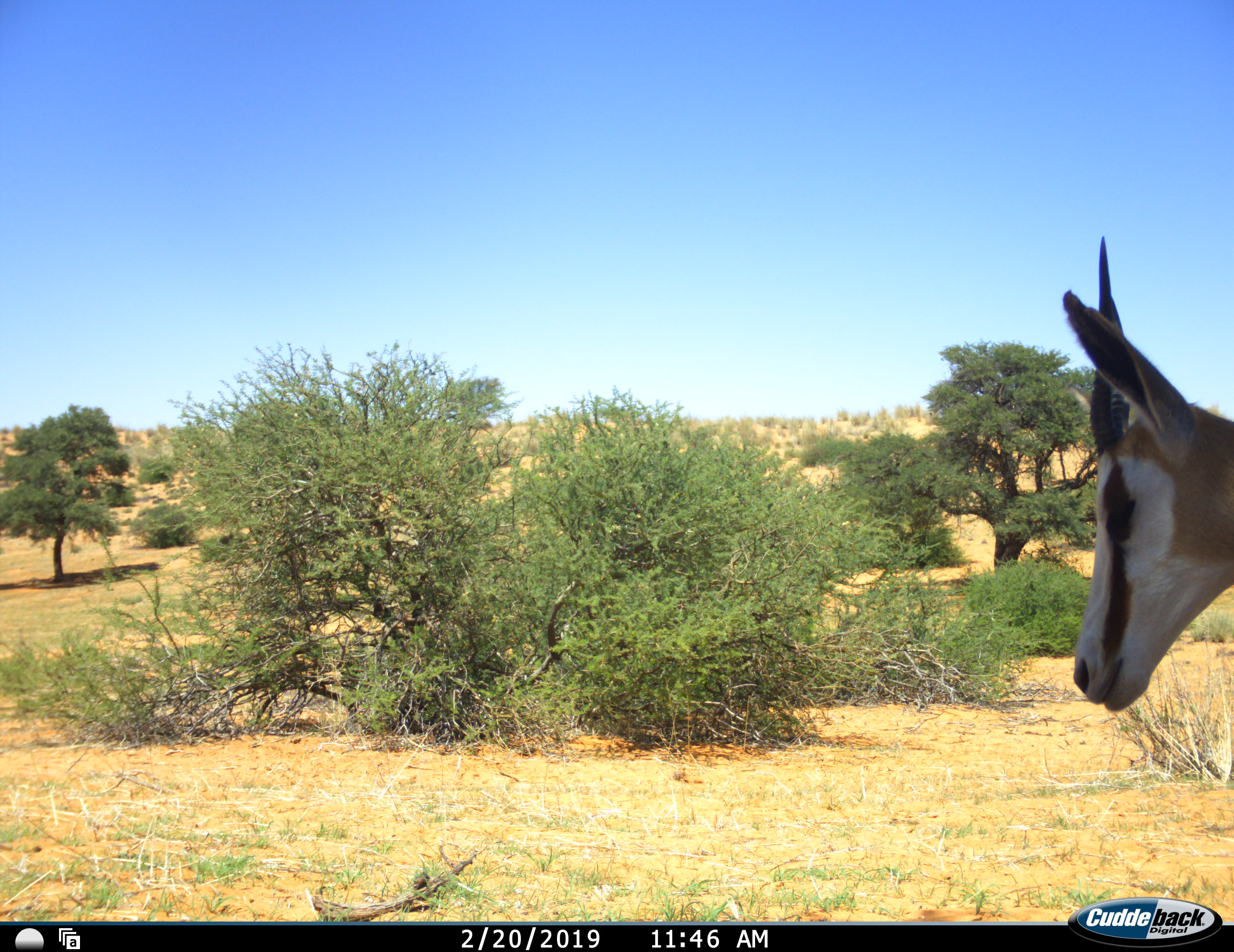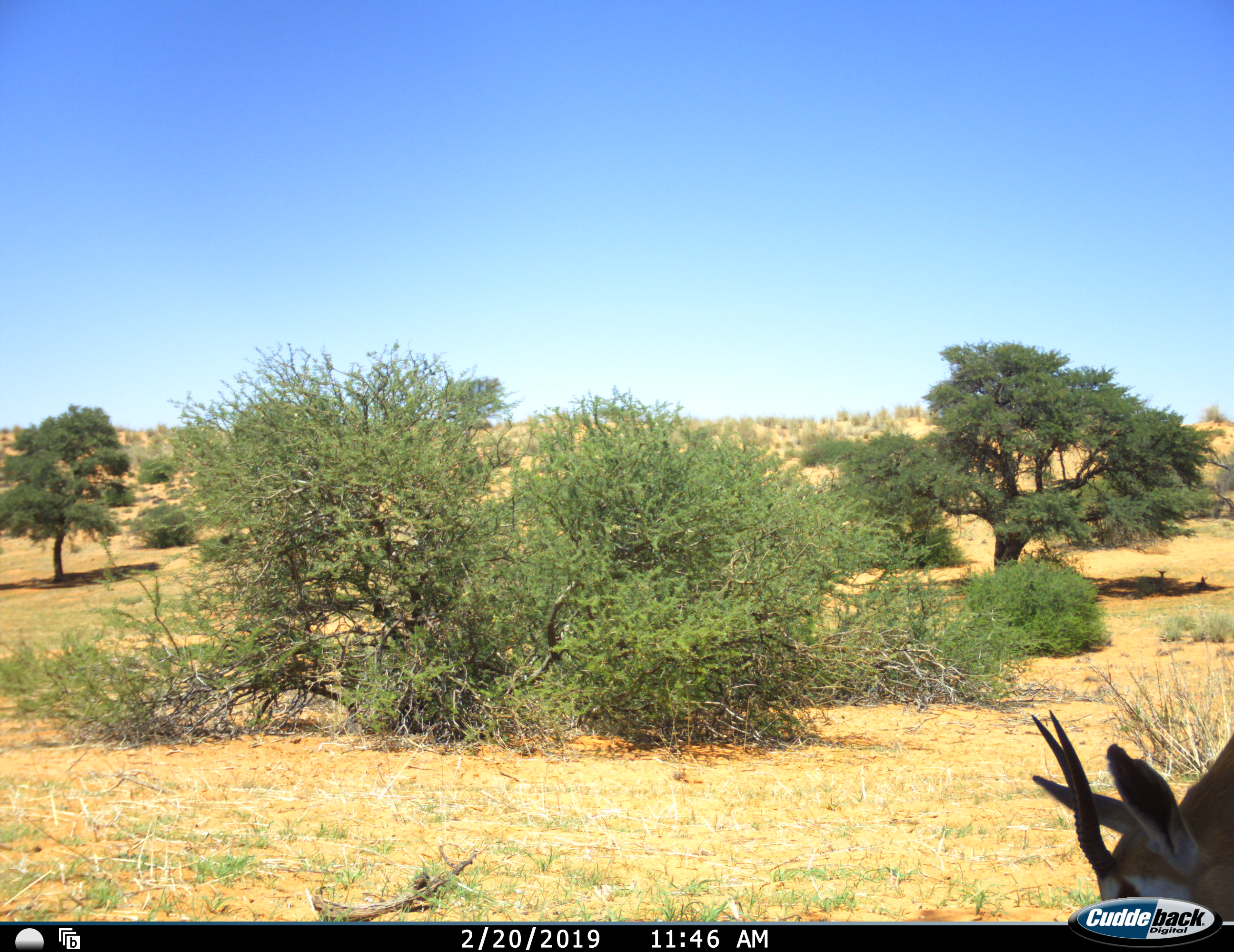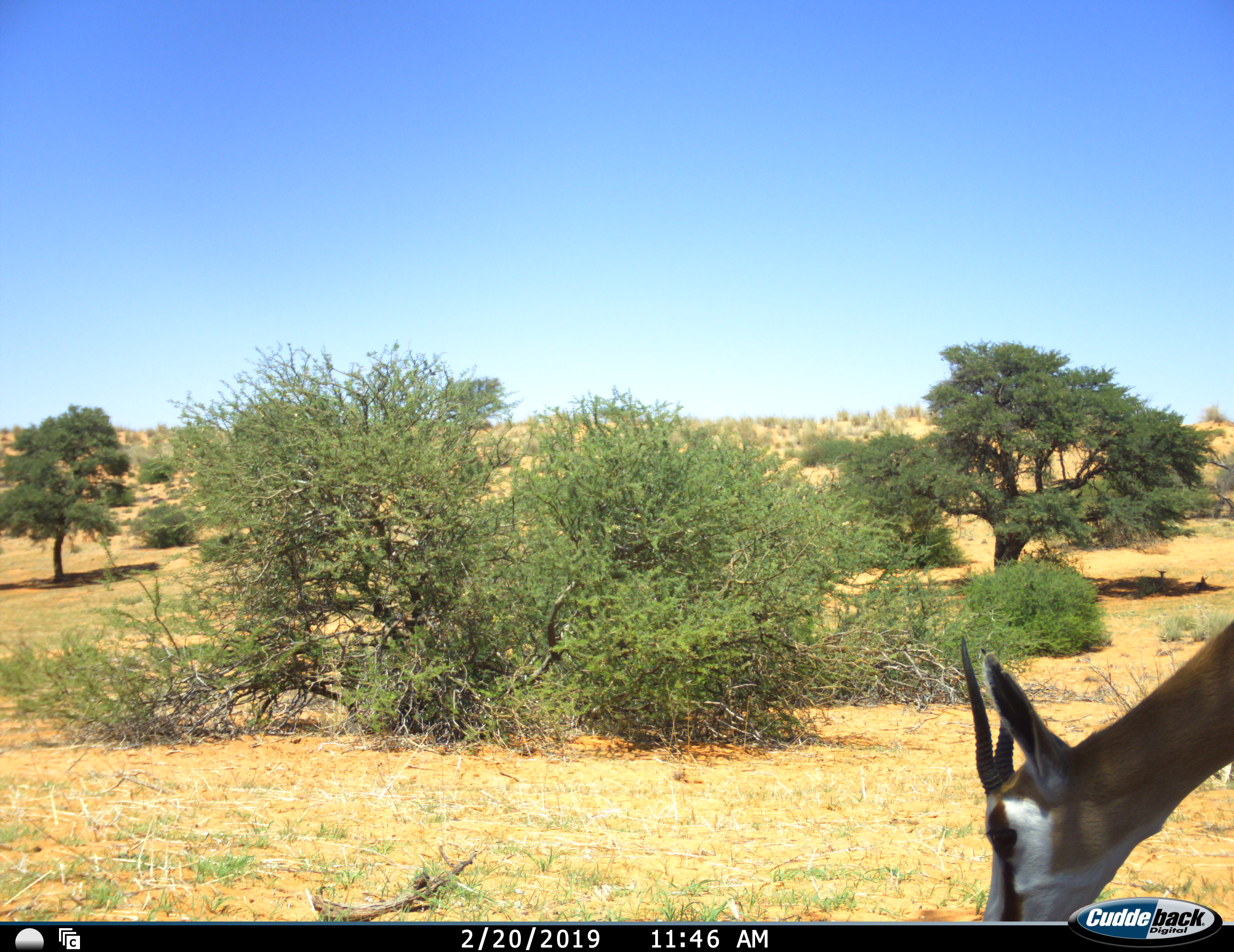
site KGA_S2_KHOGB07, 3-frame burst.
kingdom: Animalia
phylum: Chordata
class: Mammalia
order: Artiodactyla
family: Bovidae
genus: Antidorcas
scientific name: Antidorcas marsupialis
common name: springbok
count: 1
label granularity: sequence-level